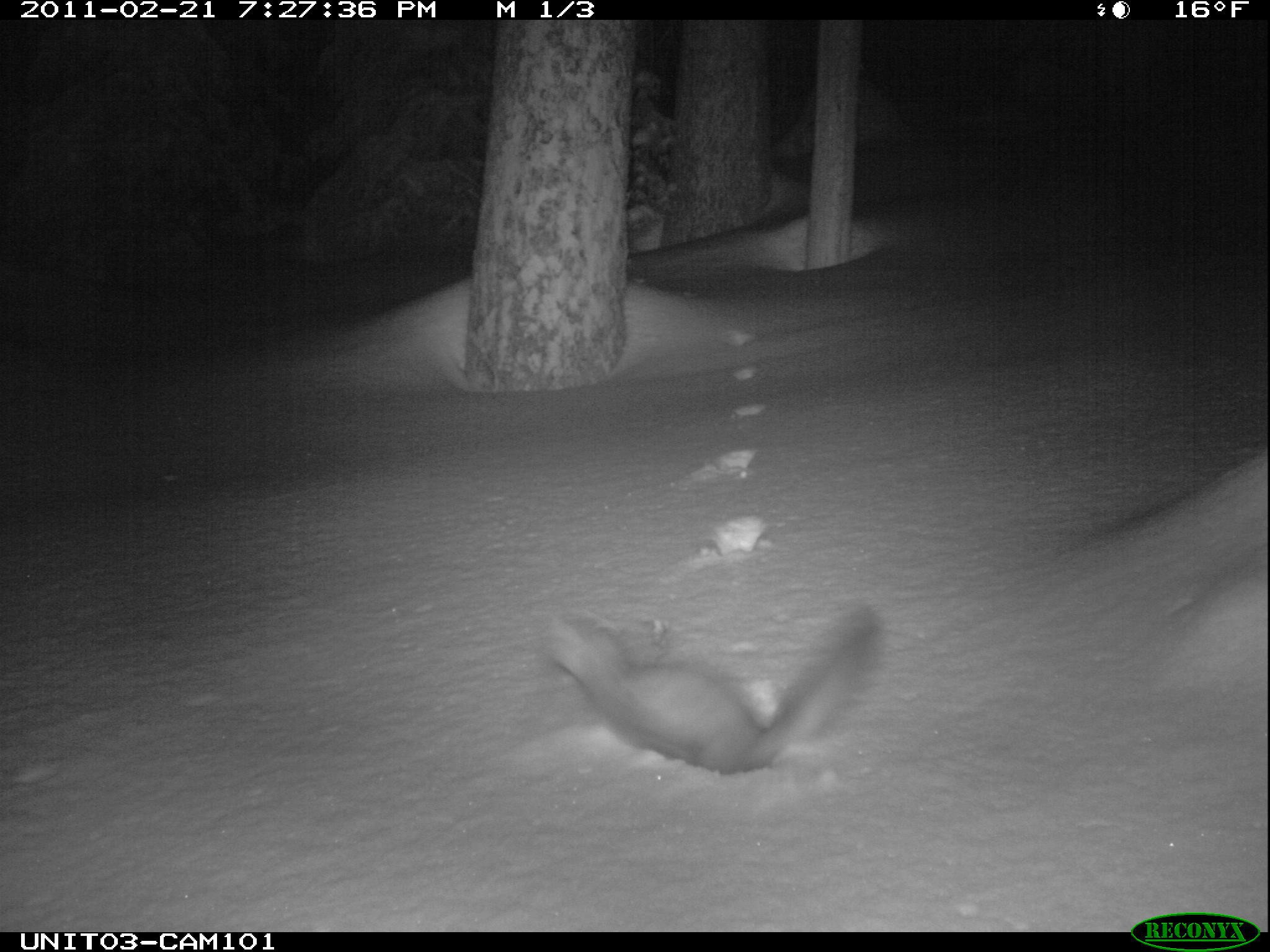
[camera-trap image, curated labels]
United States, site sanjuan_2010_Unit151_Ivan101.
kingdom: Animalia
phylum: Chordata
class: Mammalia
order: Carnivora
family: Mustelidae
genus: Martes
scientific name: Martes americana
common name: american marten